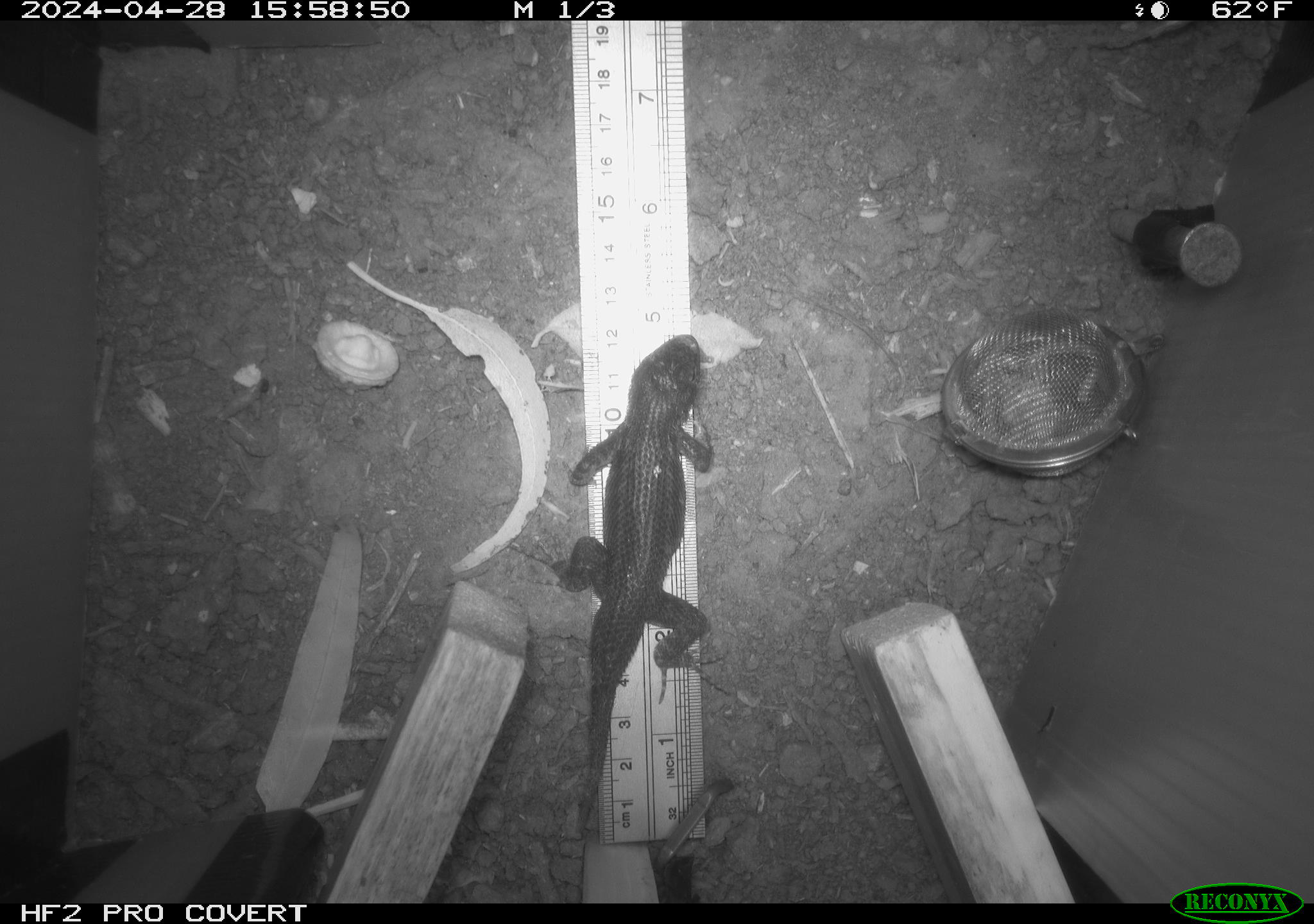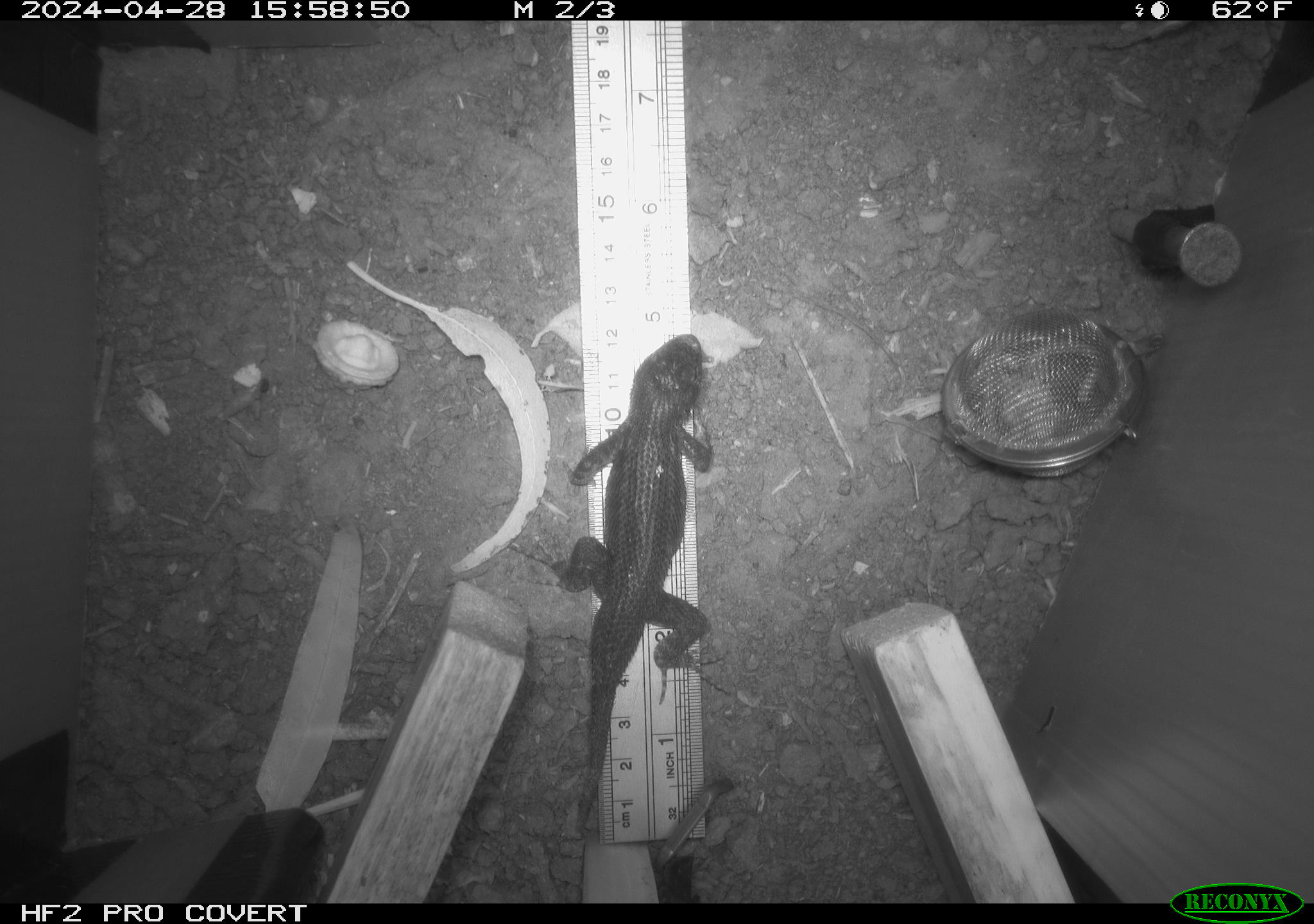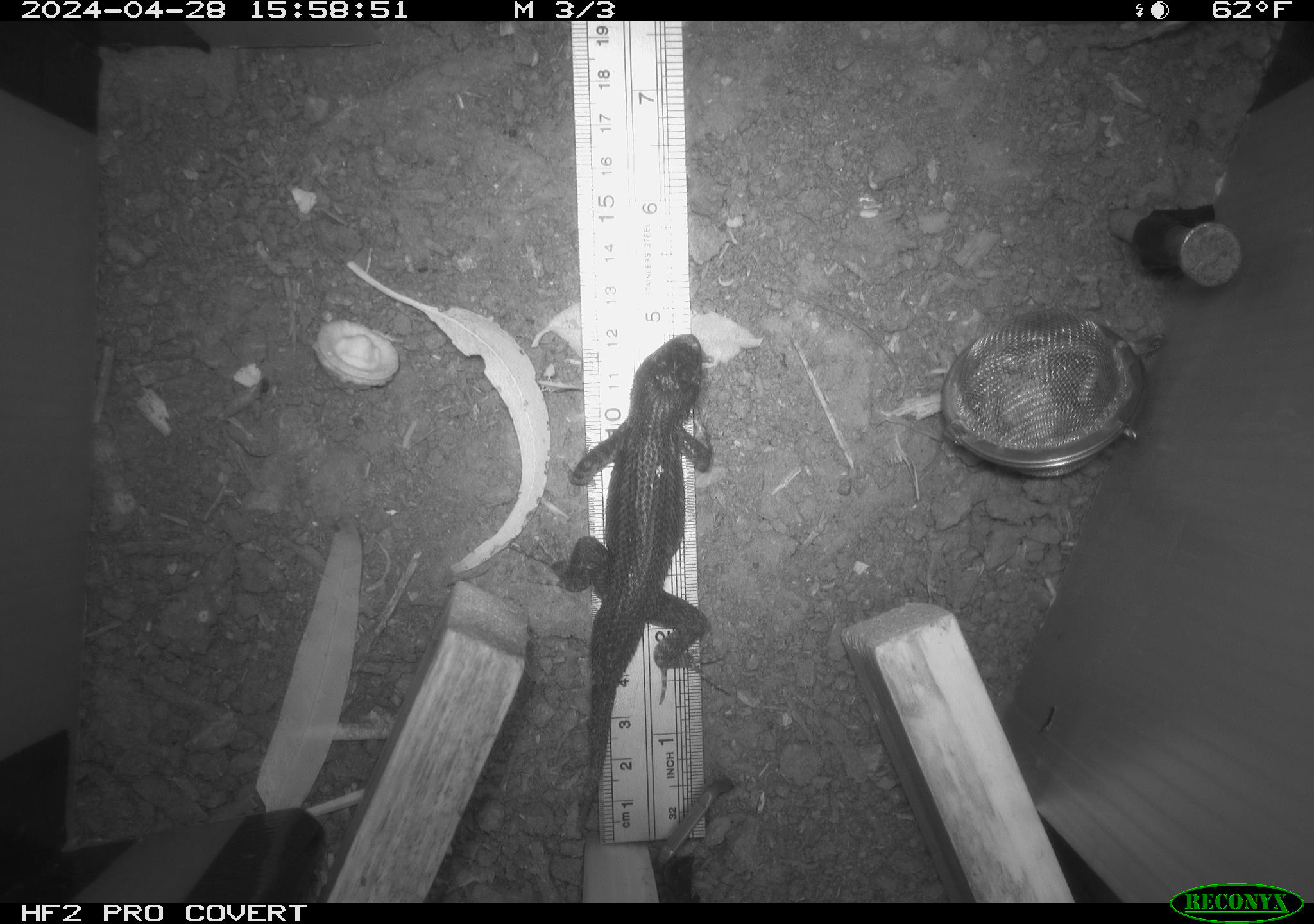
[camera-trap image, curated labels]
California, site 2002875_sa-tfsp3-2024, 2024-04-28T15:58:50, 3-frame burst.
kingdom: Animalia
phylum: Chordata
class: Reptilia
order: Squamata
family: Phrynosomatidae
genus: Sceloporus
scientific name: Sceloporus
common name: spiny lizards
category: sceloporus species